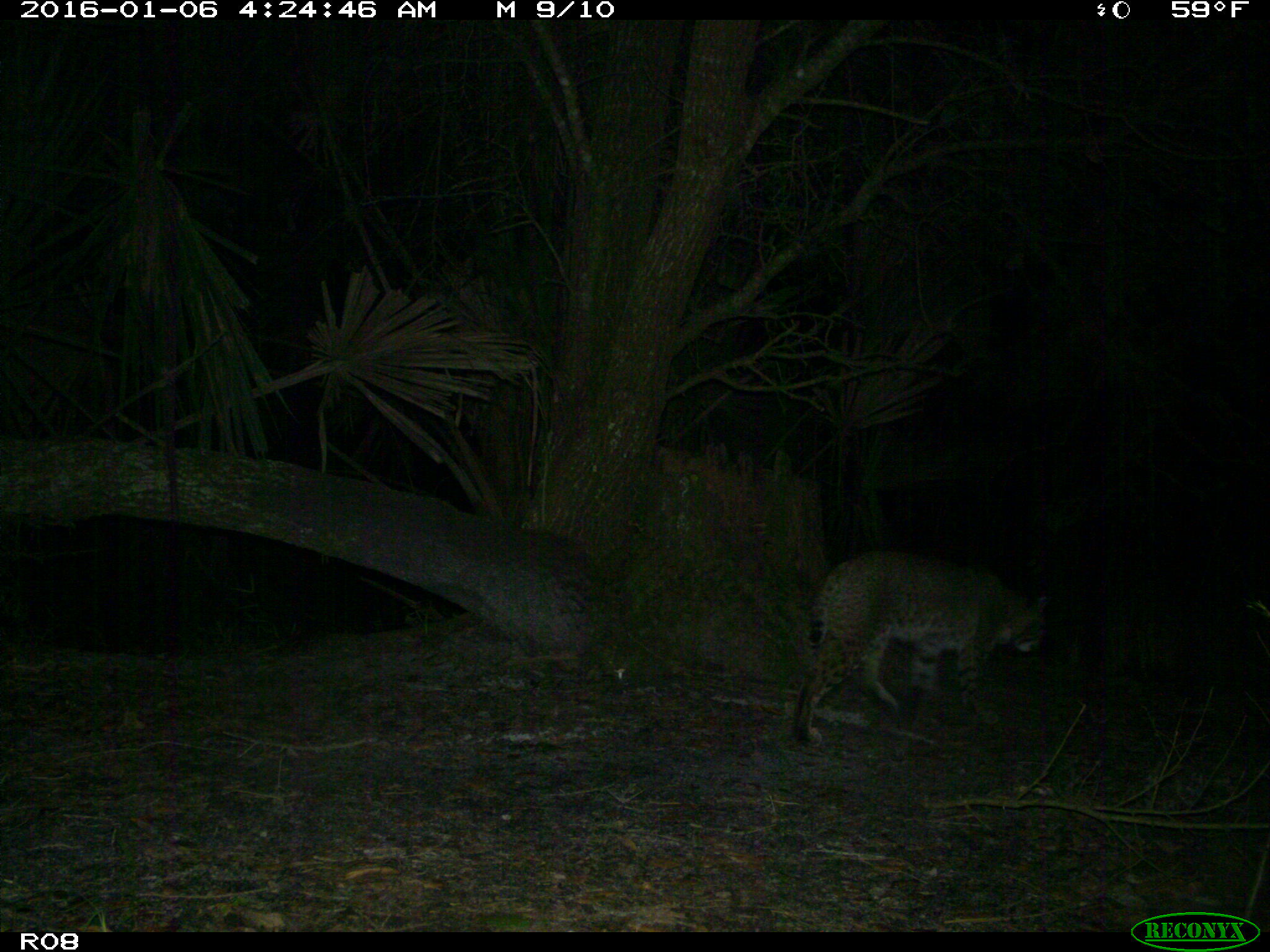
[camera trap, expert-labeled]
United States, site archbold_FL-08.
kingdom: Animalia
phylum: Chordata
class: Mammalia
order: Carnivora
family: Felidae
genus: Lynx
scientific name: Lynx rufus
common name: bobcat